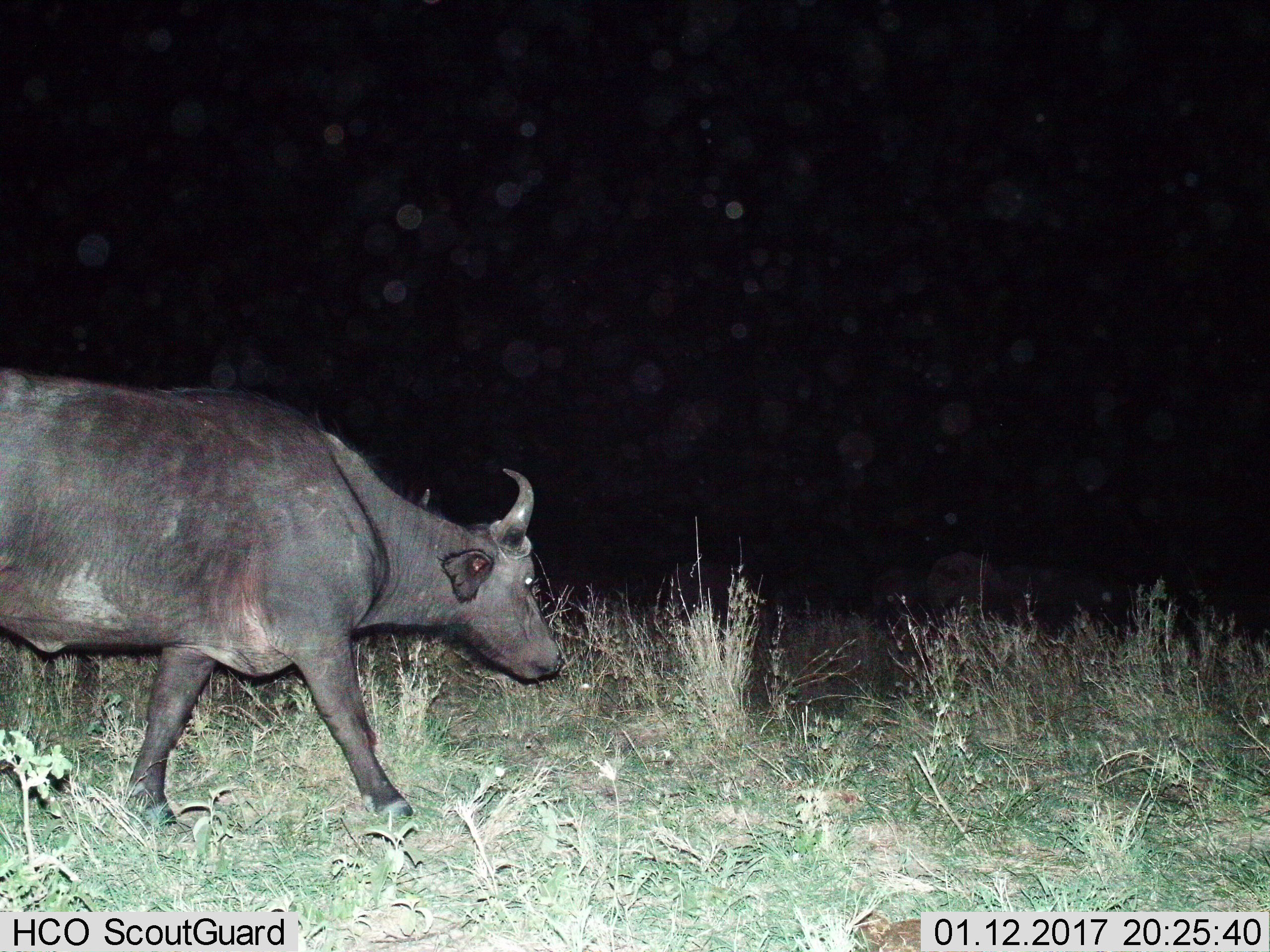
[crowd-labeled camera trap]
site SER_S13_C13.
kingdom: Animalia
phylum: Chordata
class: Mammalia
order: Artiodactyla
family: Bovidae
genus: Syncerus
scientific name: Syncerus caffer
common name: african buffalo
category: buffalo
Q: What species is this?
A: Buffalo (african buffalo) (Syncerus caffer).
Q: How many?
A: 1.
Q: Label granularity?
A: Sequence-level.